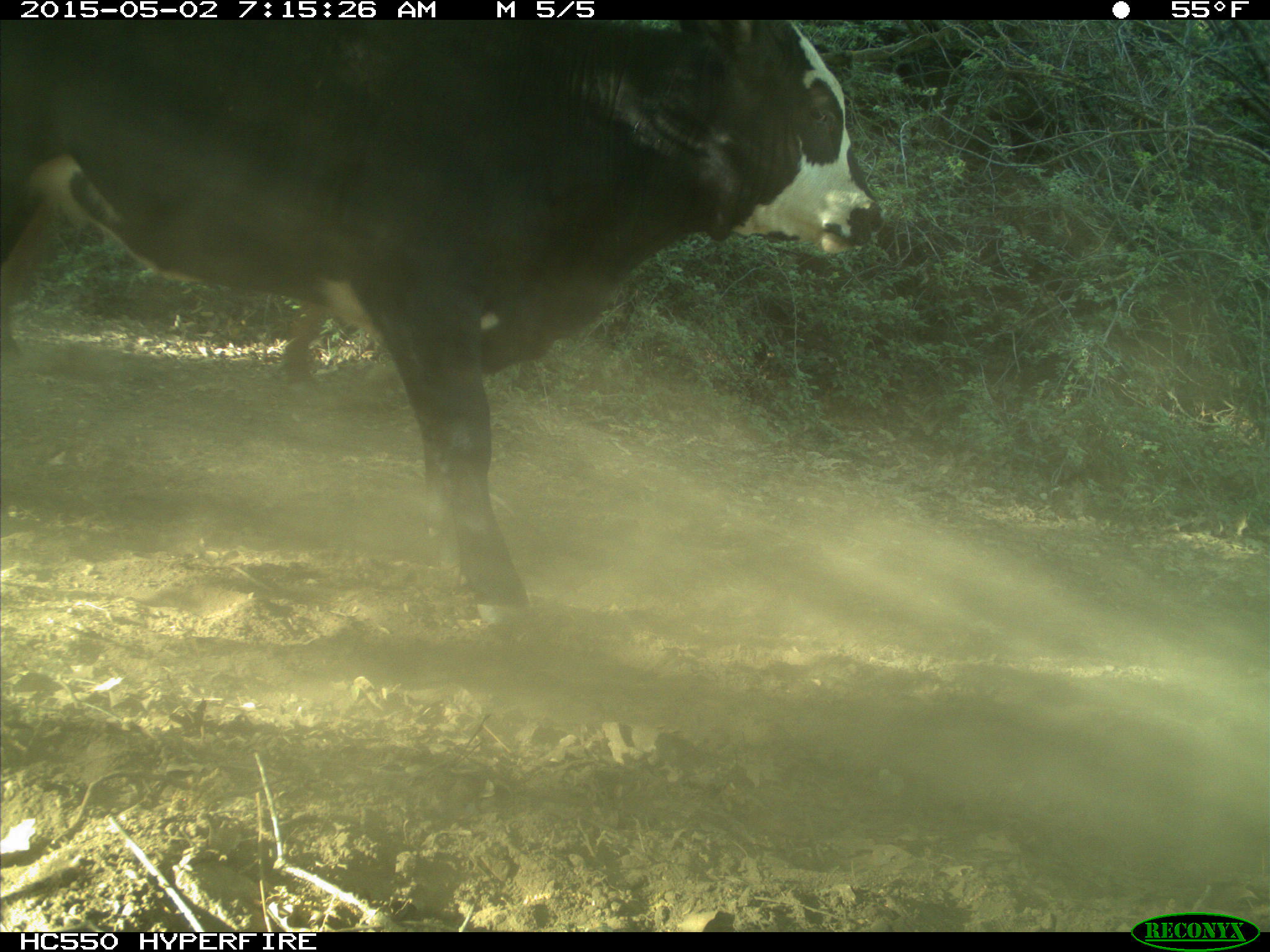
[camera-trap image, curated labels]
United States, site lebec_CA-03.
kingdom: Animalia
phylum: Chordata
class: Mammalia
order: Artiodactyla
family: Bovidae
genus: Bos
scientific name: Bos taurus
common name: domestic cow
Bos taurus (domestic cow).